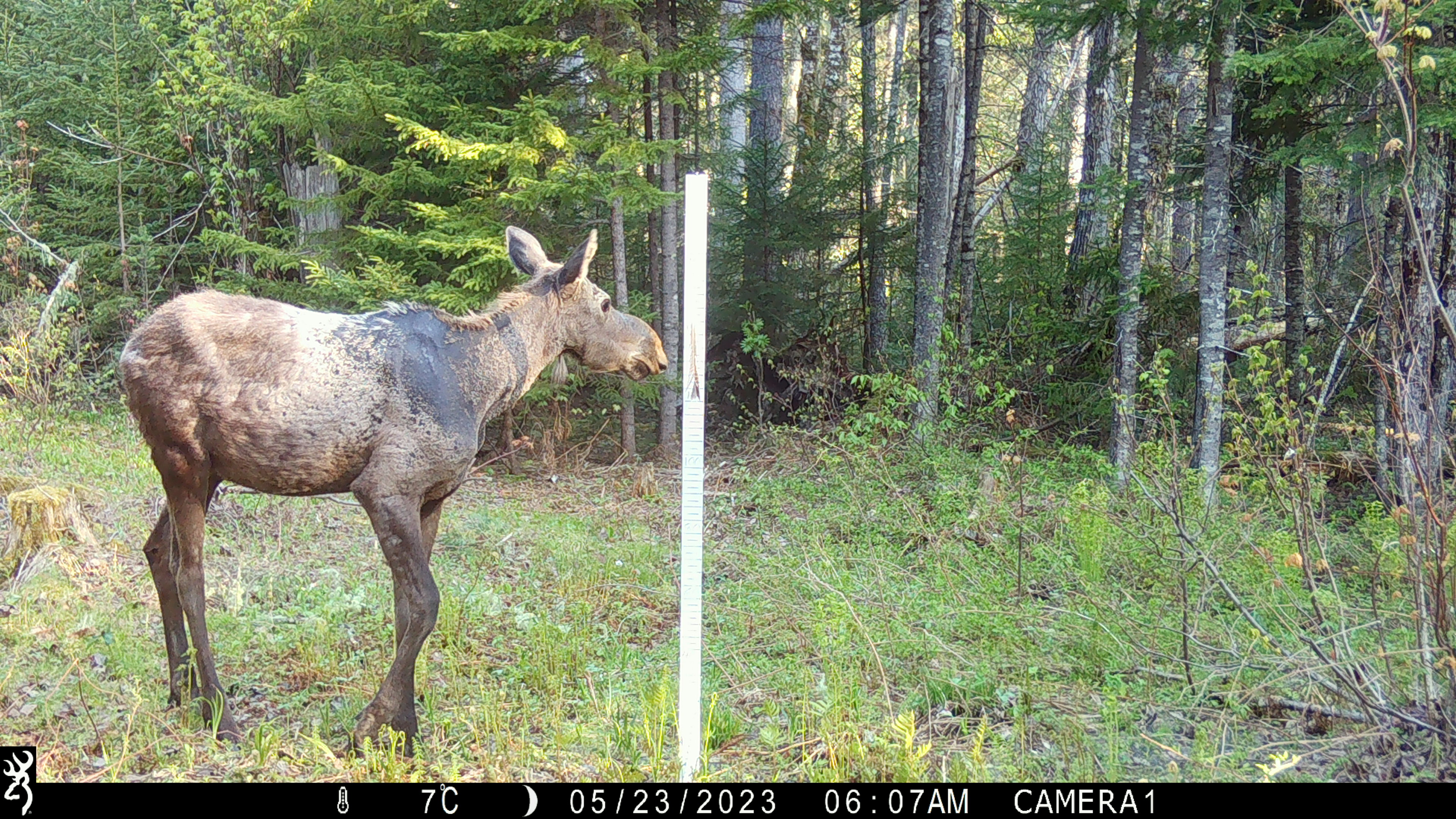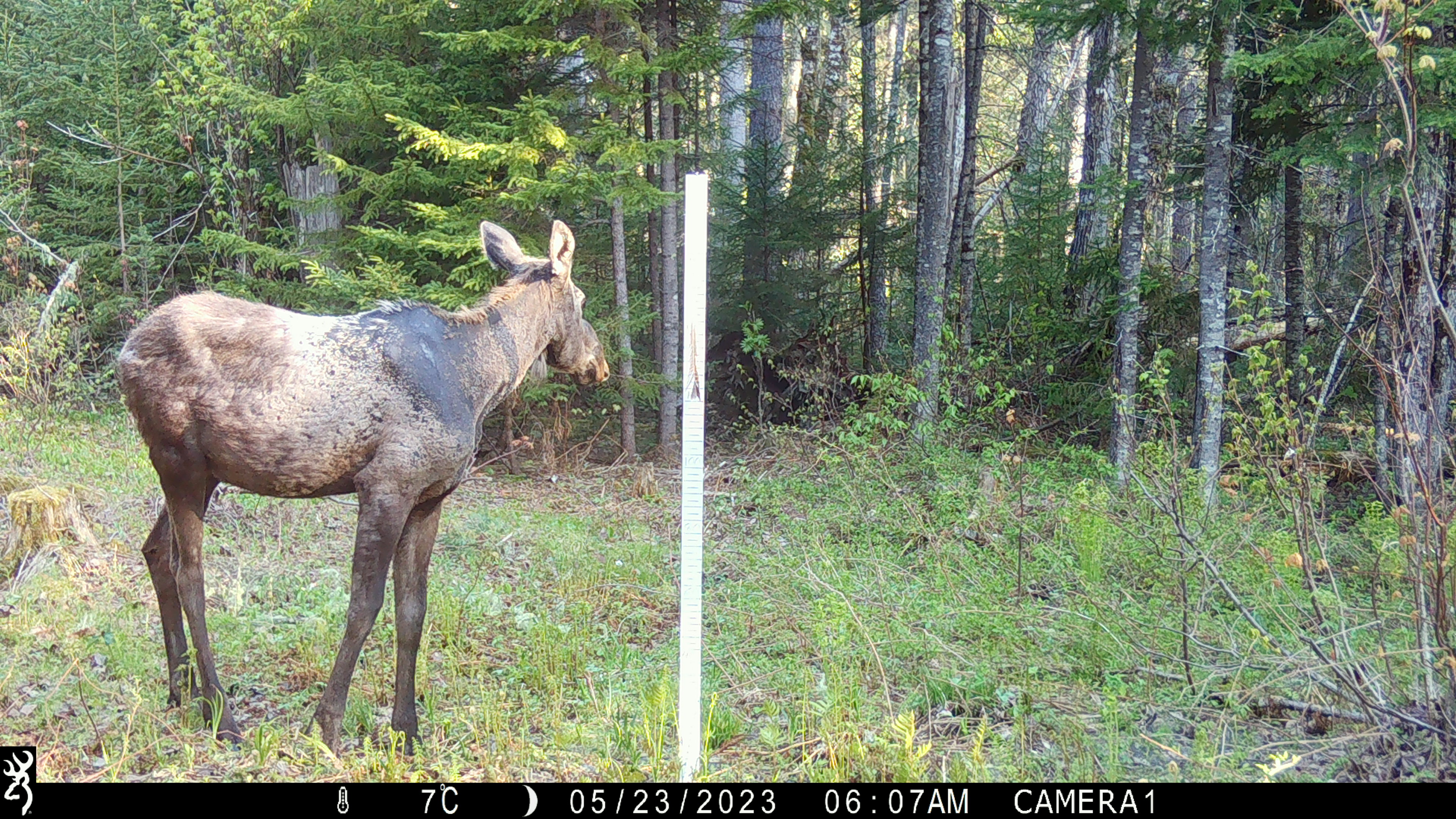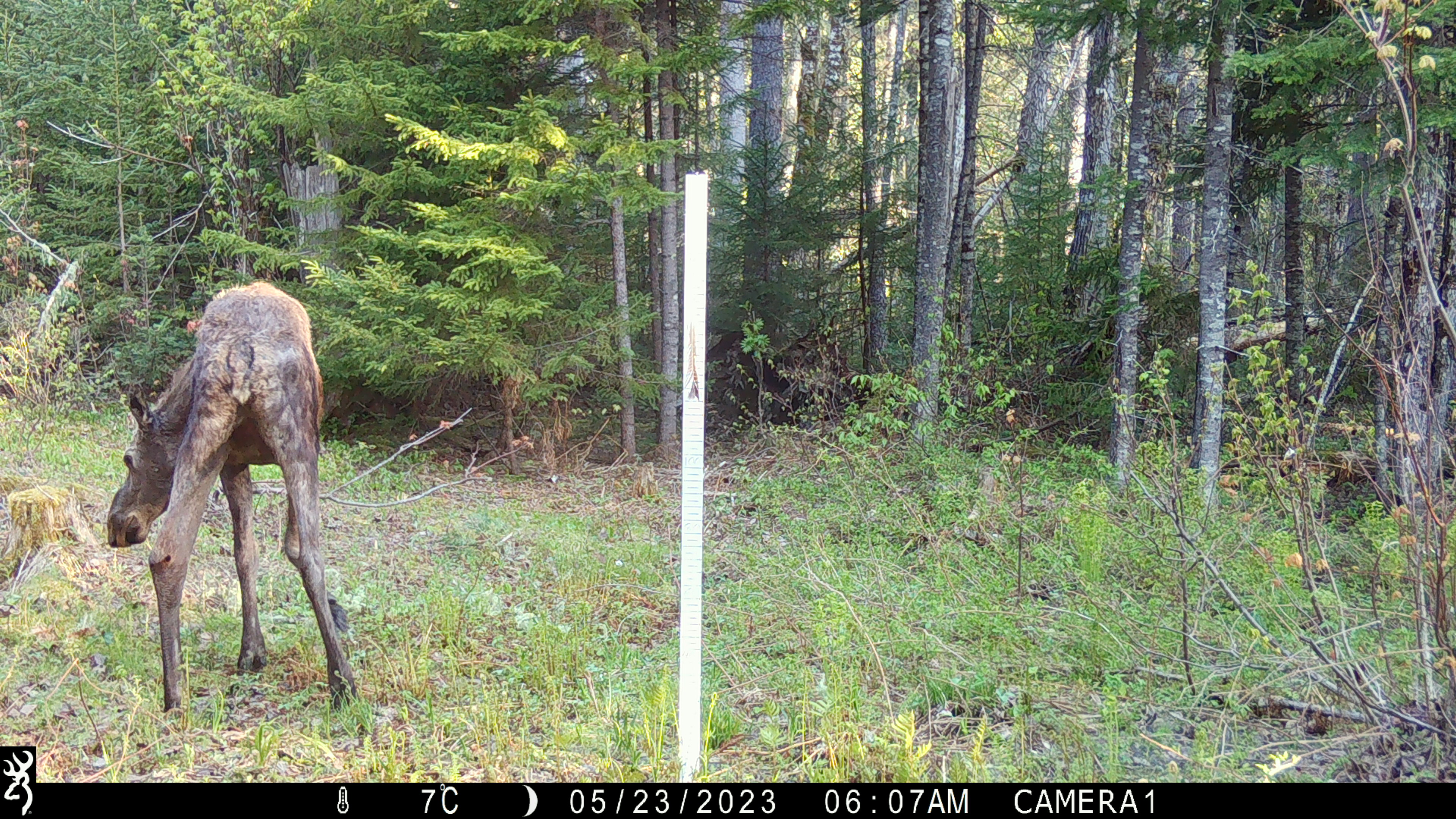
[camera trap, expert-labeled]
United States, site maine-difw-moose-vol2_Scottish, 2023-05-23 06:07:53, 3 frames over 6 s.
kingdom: Animalia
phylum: Chordata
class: Mammalia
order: Artiodactyla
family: Cervidae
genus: Alces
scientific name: Alces alces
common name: moose